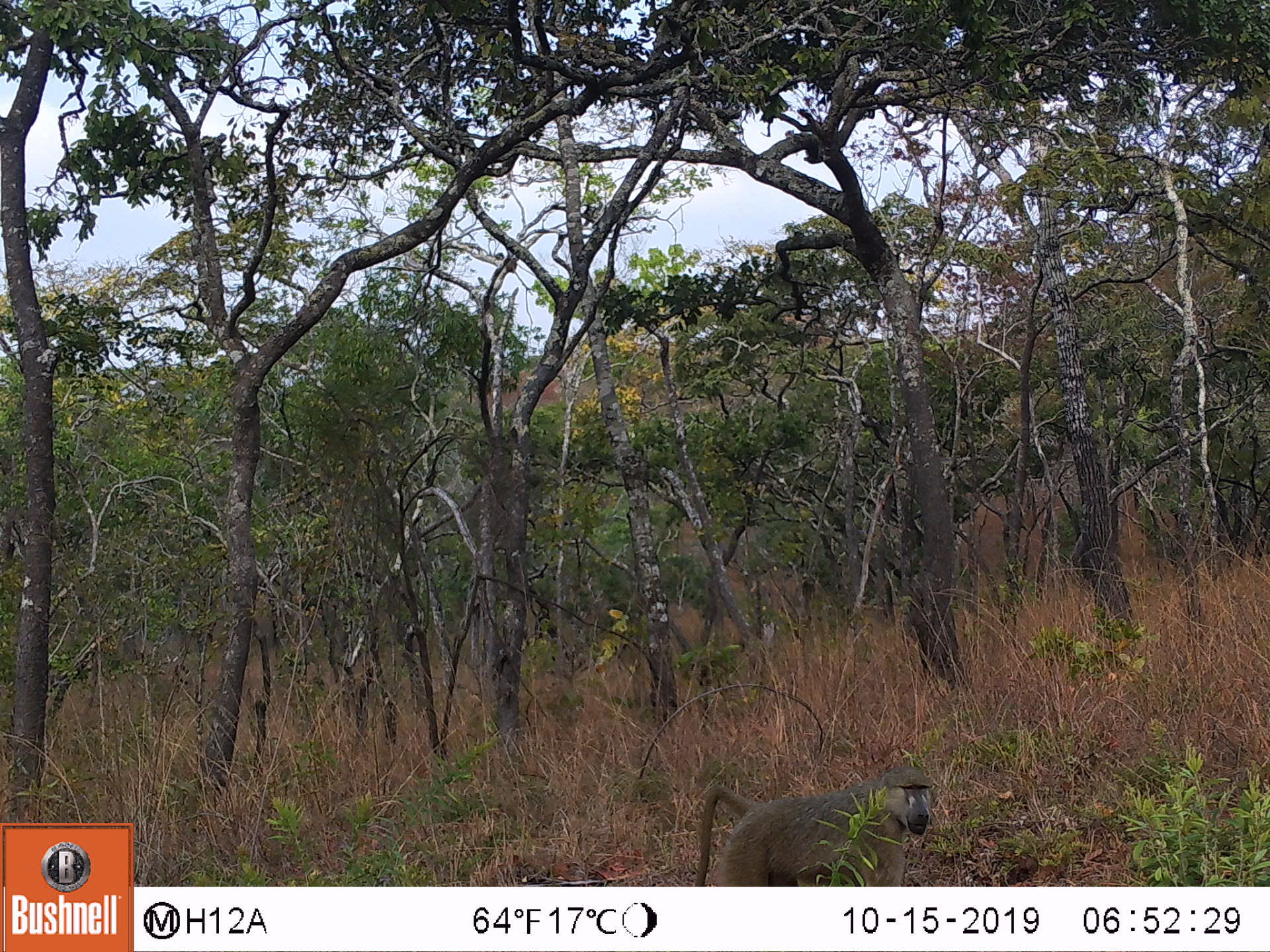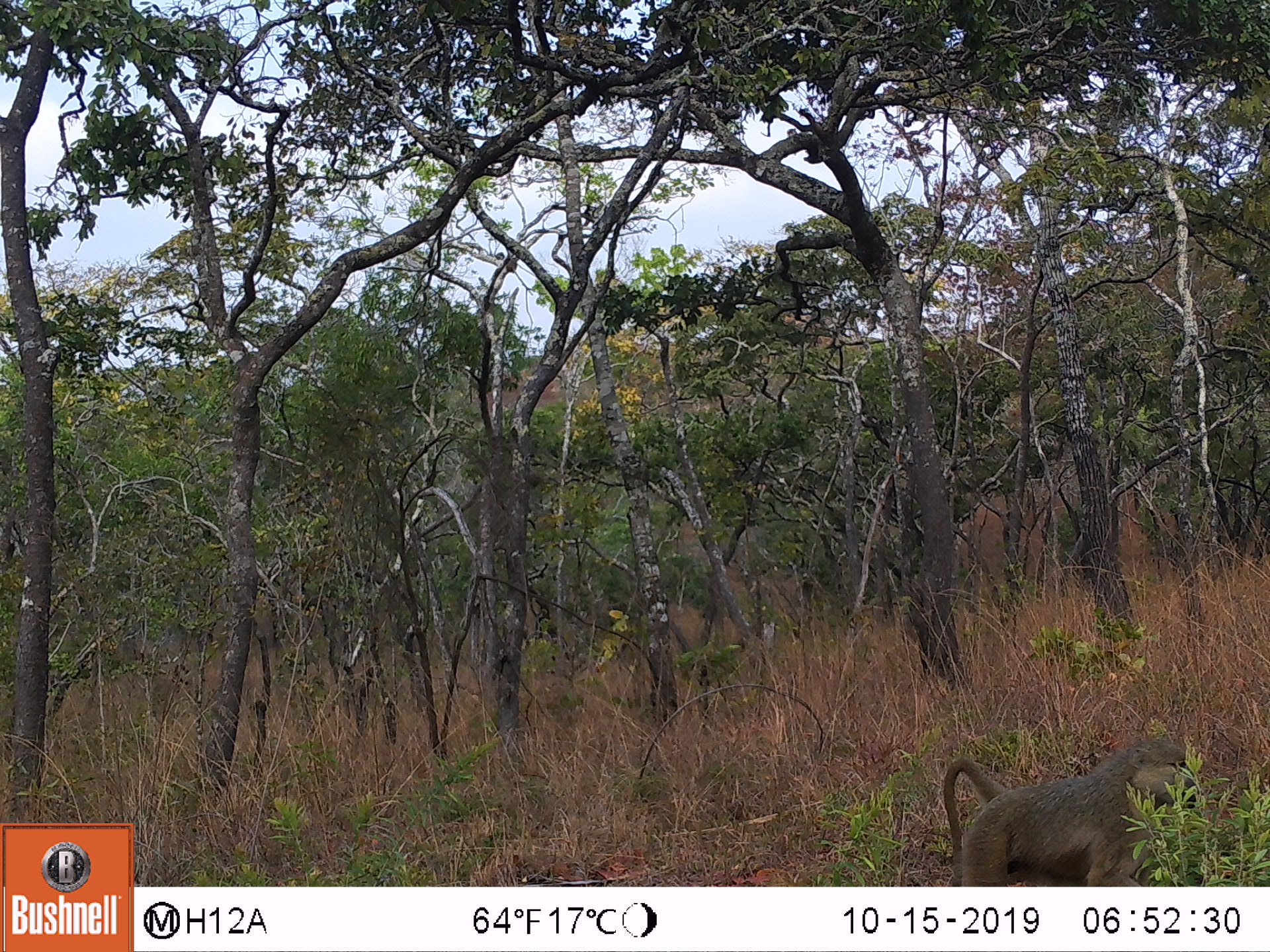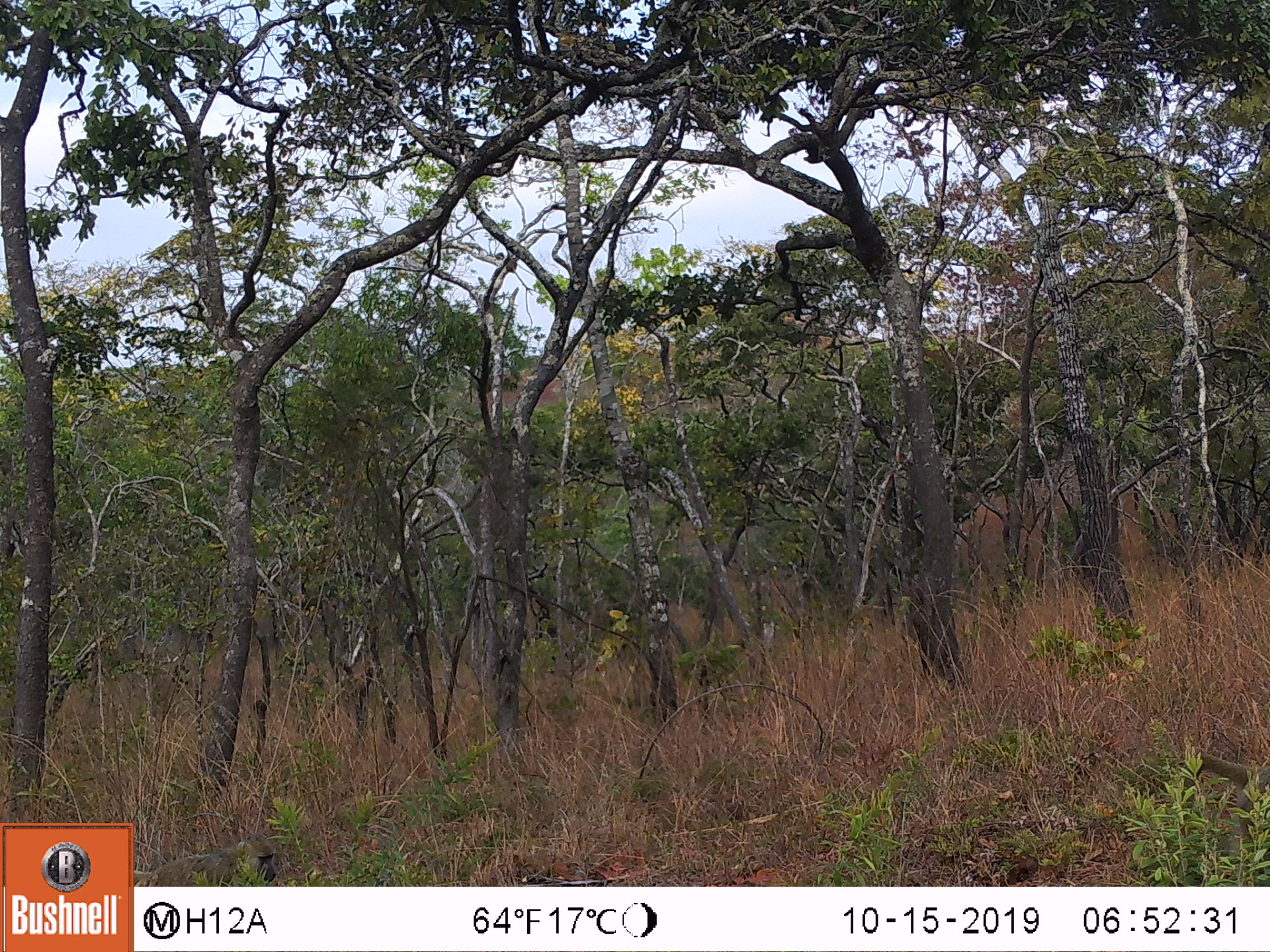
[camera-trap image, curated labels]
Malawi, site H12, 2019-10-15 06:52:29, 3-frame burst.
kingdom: Animalia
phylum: Chordata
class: Mammalia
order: Primates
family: Cercopithecidae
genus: Papio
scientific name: Papio cynocephalus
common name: yellow baboon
Yellow baboon (Papio cynocephalus), count 1.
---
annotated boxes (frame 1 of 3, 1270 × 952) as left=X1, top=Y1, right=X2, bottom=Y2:
yellow baboon: left=690, top=755, right=934, bottom=883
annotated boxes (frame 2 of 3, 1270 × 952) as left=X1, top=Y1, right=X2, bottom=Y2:
yellow baboon: left=929, top=728, right=1204, bottom=882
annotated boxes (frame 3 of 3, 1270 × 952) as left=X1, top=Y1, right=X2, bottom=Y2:
yellow baboon: left=1171, top=748, right=1262, bottom=867